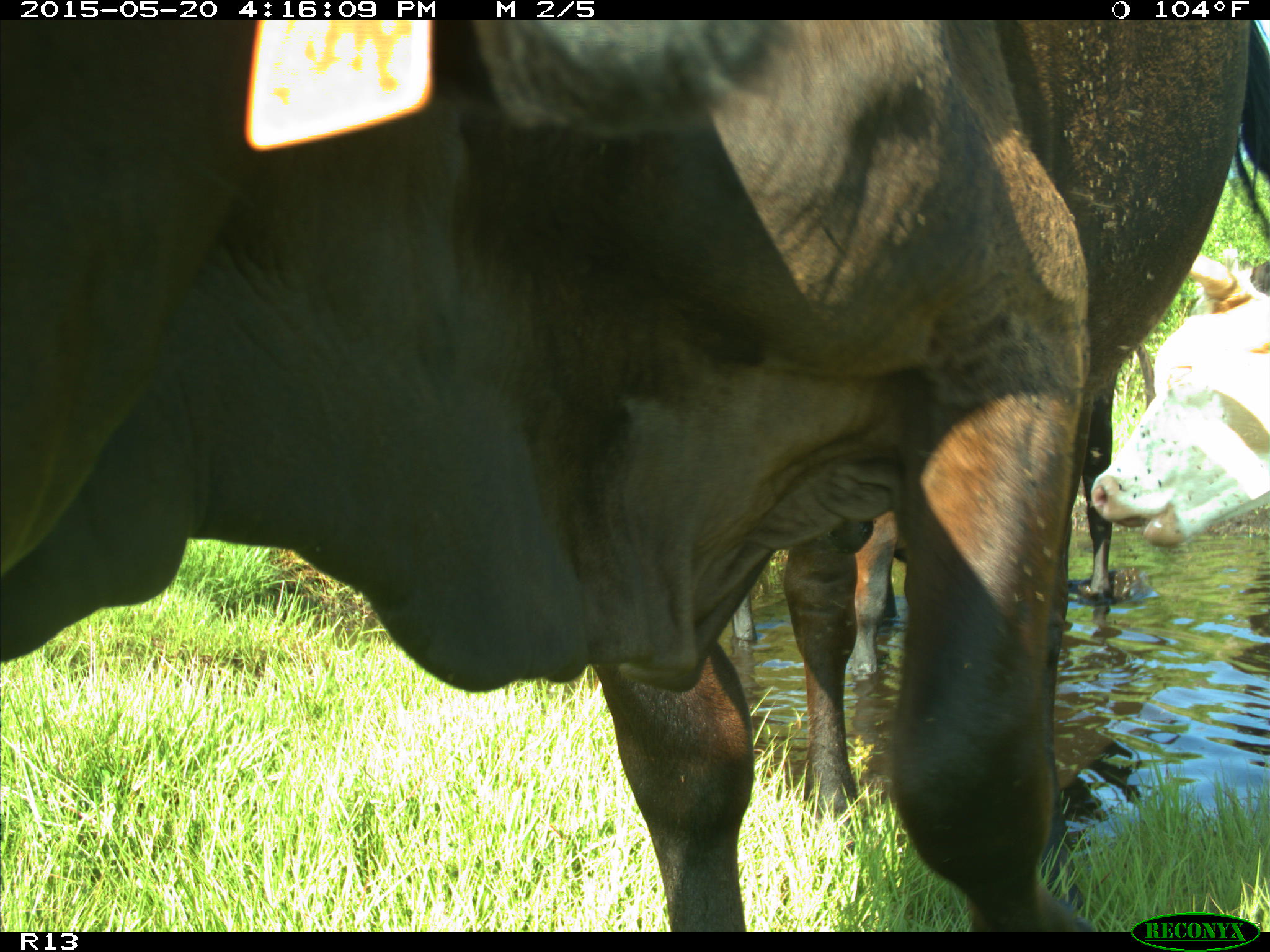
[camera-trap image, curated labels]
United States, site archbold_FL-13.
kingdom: Animalia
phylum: Chordata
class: Mammalia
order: Artiodactyla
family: Bovidae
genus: Bos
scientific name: Bos taurus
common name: domestic cow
Bos taurus (domestic cow).